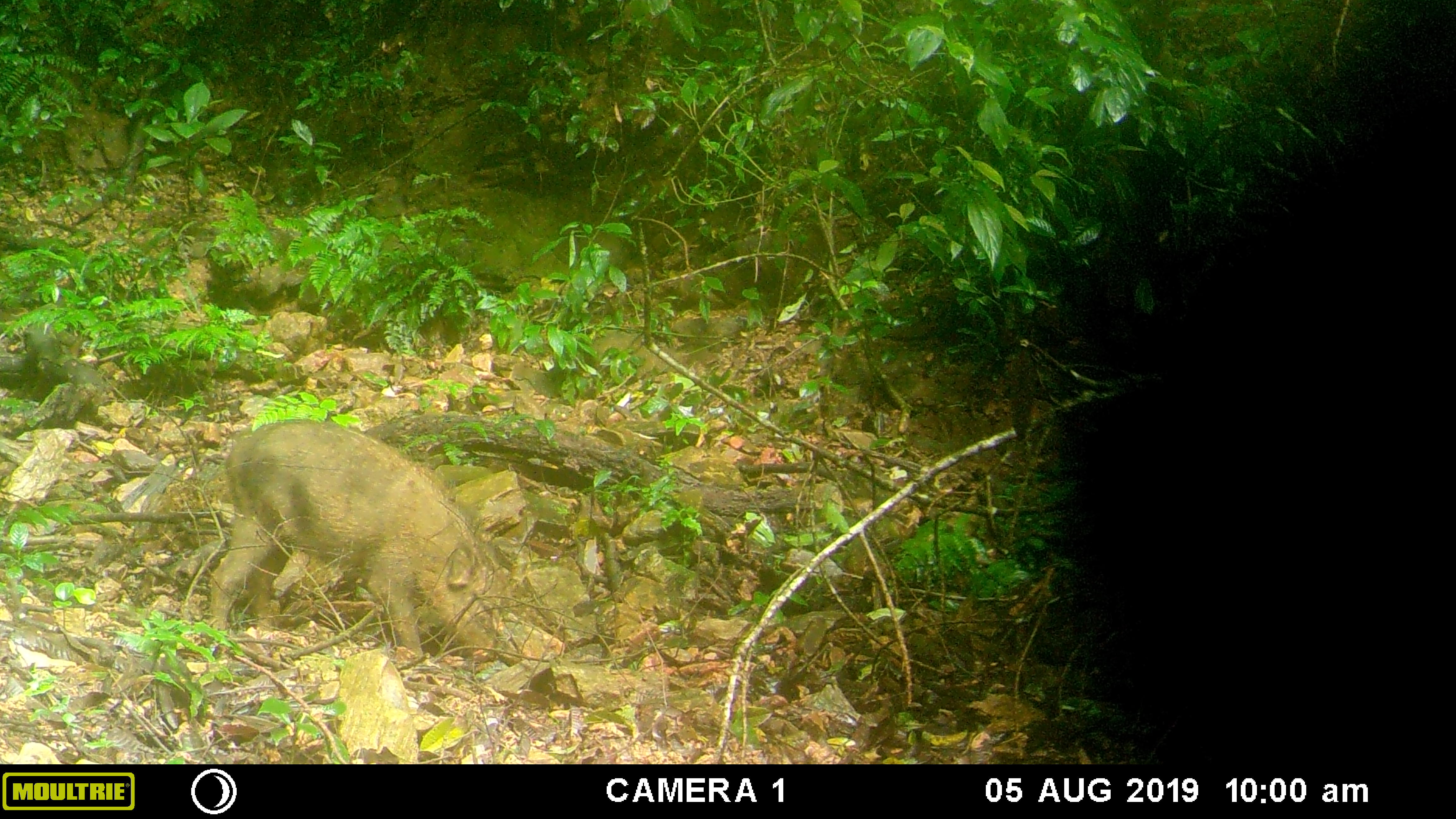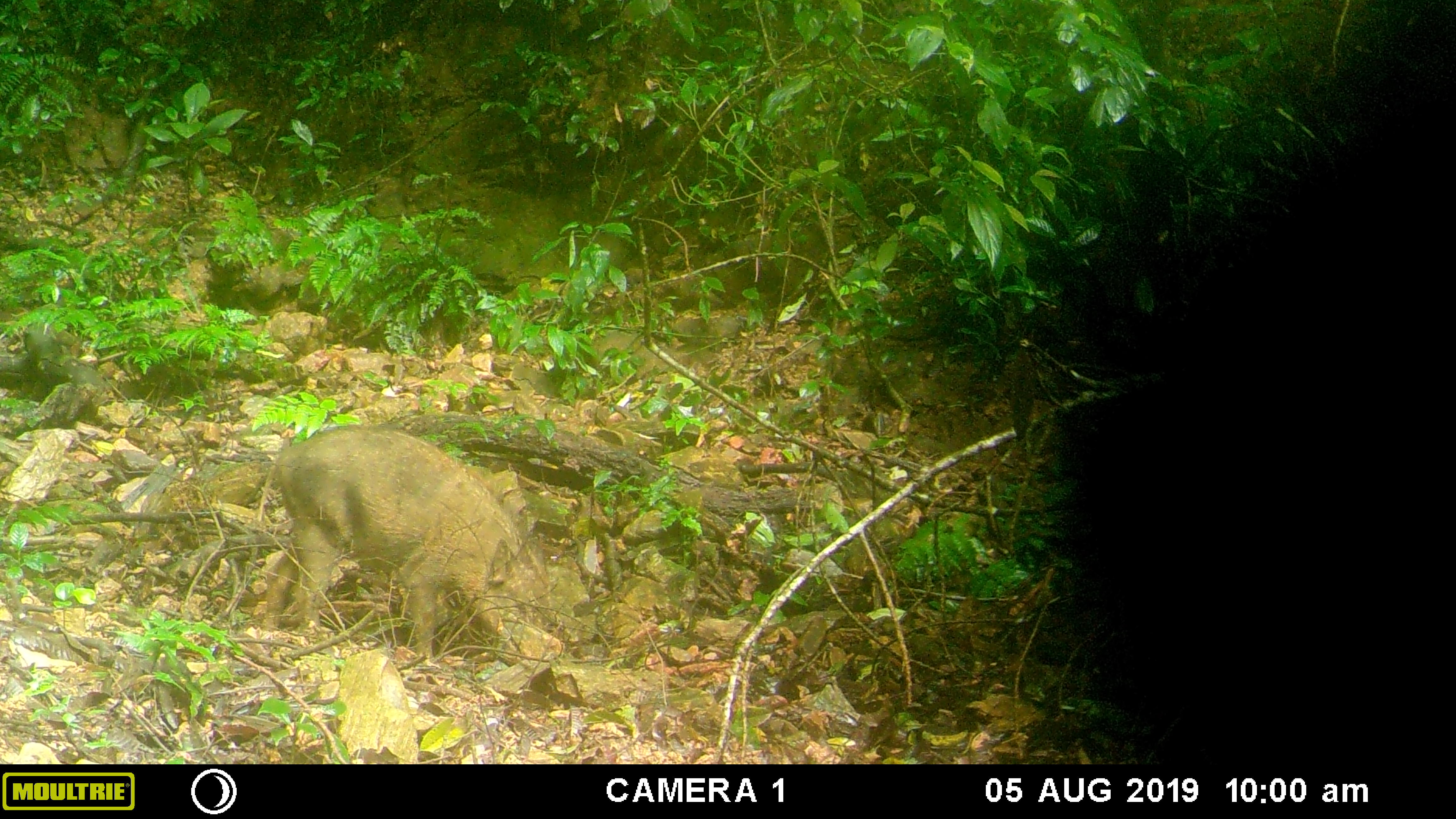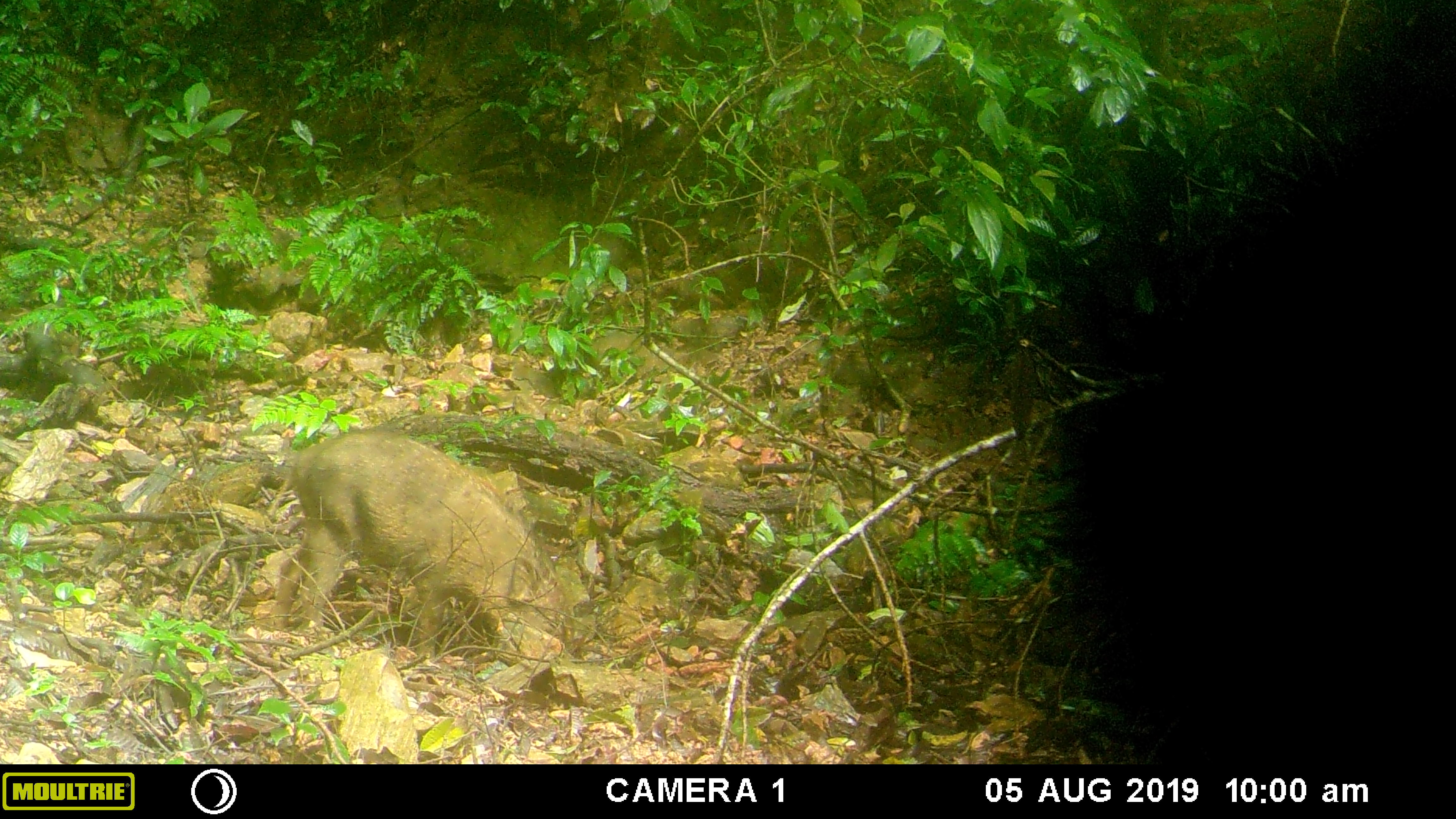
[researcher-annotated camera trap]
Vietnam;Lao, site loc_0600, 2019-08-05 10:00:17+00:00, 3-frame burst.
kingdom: Animalia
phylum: Chordata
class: Mammalia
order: Artiodactyla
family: Suidae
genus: Sus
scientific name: Sus scrofa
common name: eurasian wild pig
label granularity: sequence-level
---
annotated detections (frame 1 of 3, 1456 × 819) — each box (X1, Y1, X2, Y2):
eurasian wild pig: (208, 417, 526, 667)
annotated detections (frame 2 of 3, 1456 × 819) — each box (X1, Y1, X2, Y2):
eurasian wild pig: (263, 424, 569, 668)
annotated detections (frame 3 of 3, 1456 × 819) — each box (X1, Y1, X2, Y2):
eurasian wild pig: (267, 427, 574, 658)